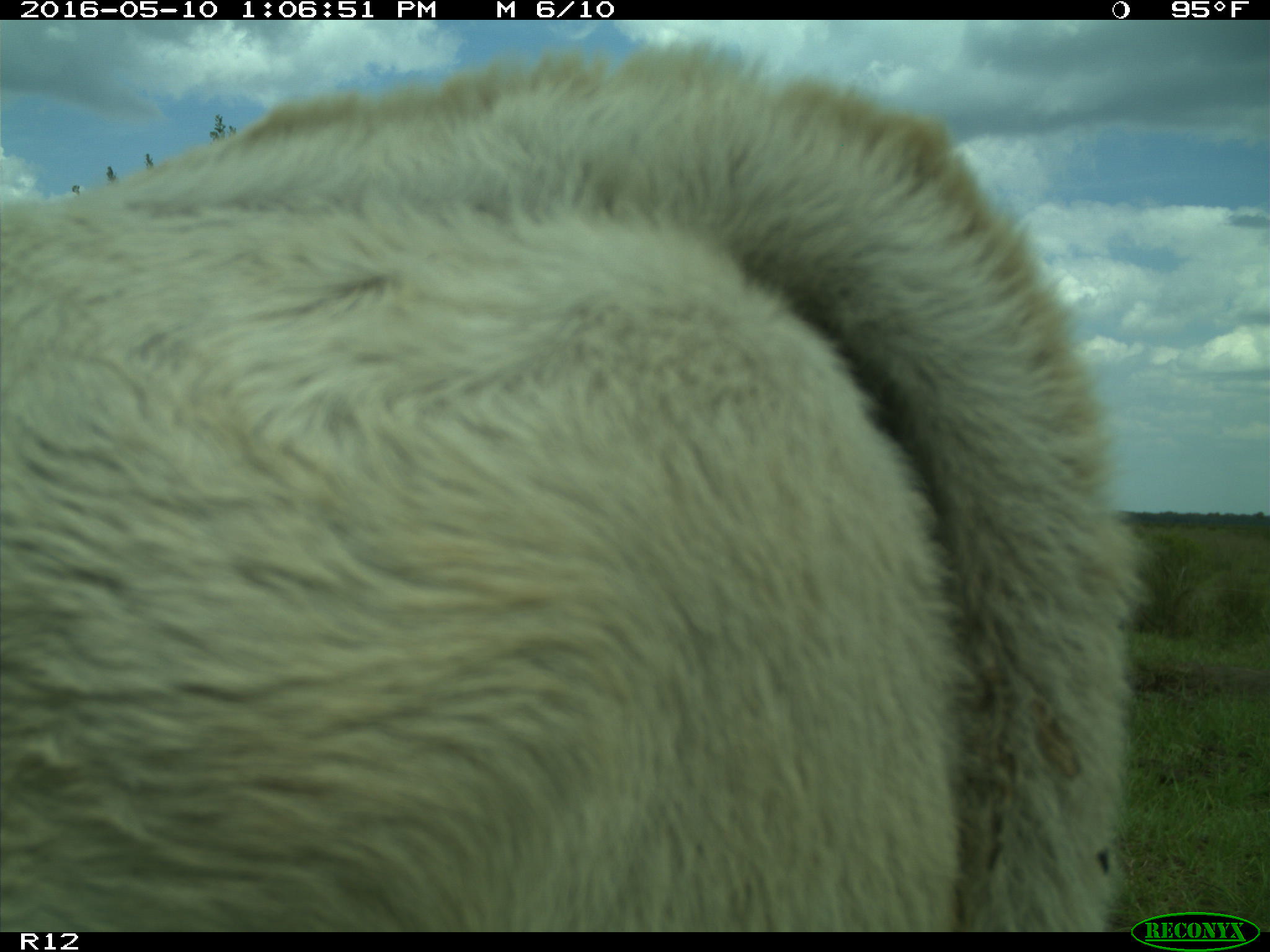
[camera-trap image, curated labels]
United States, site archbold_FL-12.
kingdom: Animalia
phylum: Chordata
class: Mammalia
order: Artiodactyla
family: Bovidae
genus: Bos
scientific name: Bos taurus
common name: domestic cow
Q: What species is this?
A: Bos taurus (domestic cow).